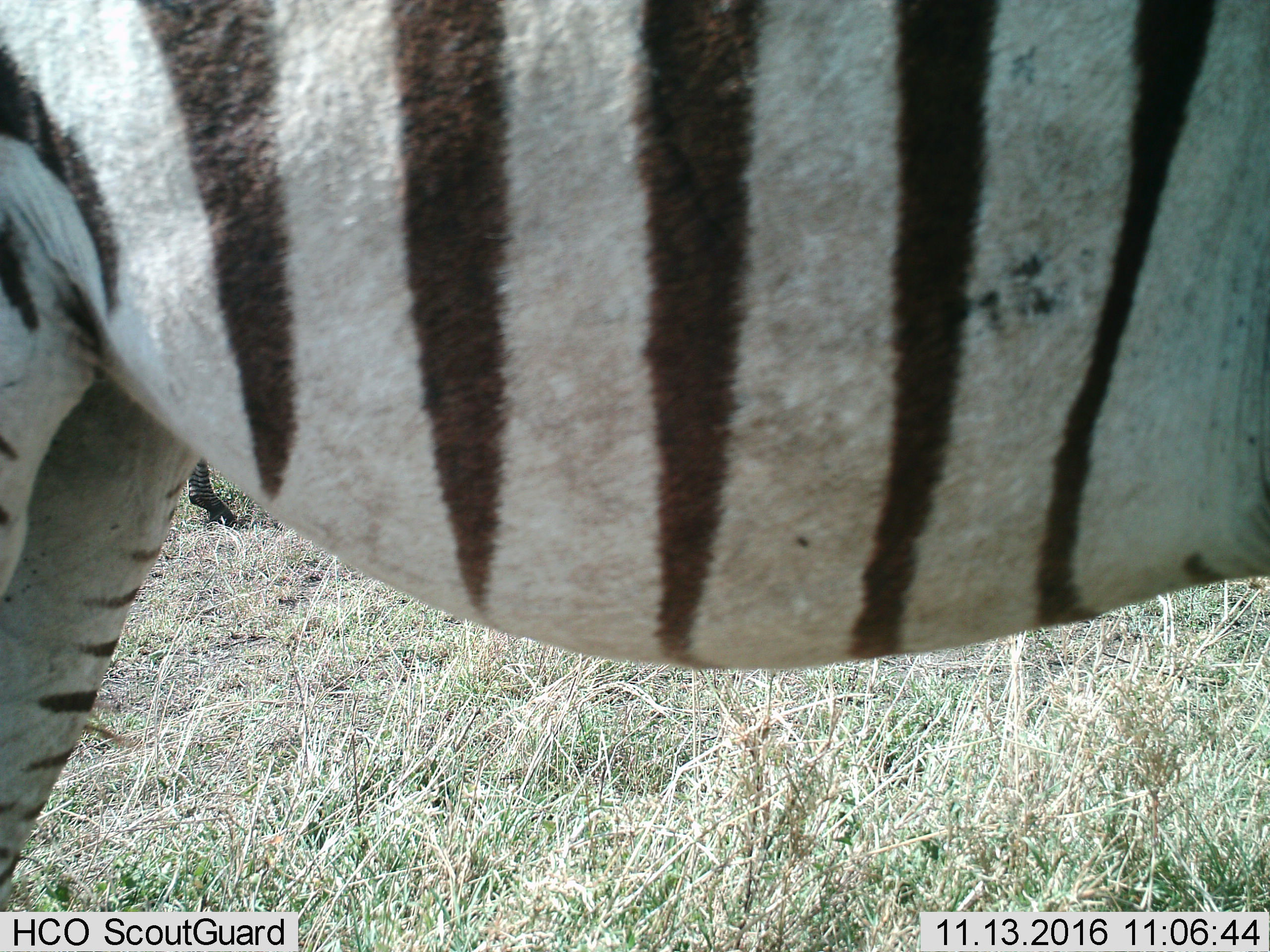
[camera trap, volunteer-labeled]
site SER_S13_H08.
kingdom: Animalia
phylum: Chordata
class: Mammalia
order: Perissodactyla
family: Equidae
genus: Equus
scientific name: Equus quagga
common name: plains zebra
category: zebraplains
Zebraplains (plains zebra) (Equus quagga), count 2. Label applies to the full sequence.